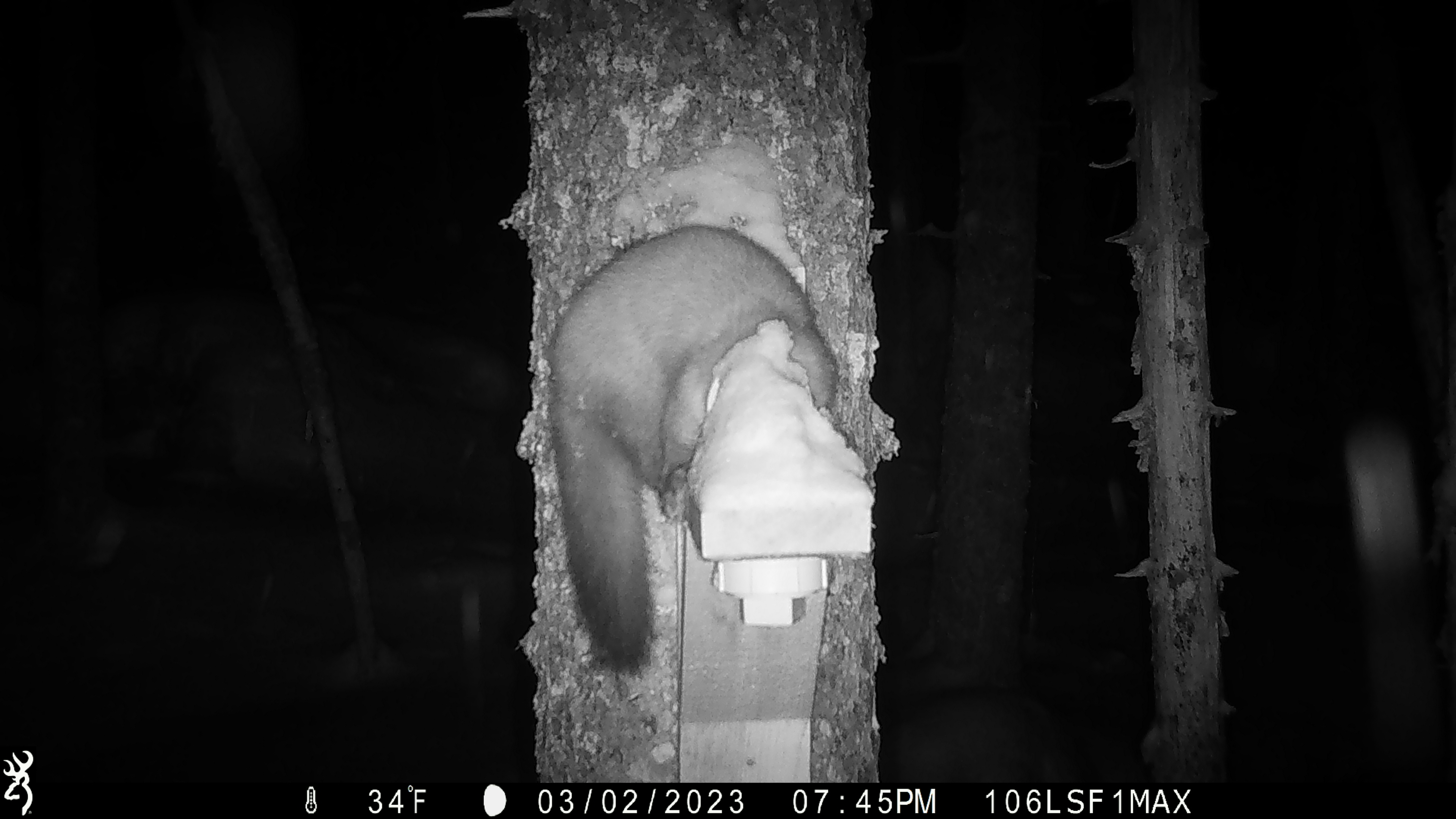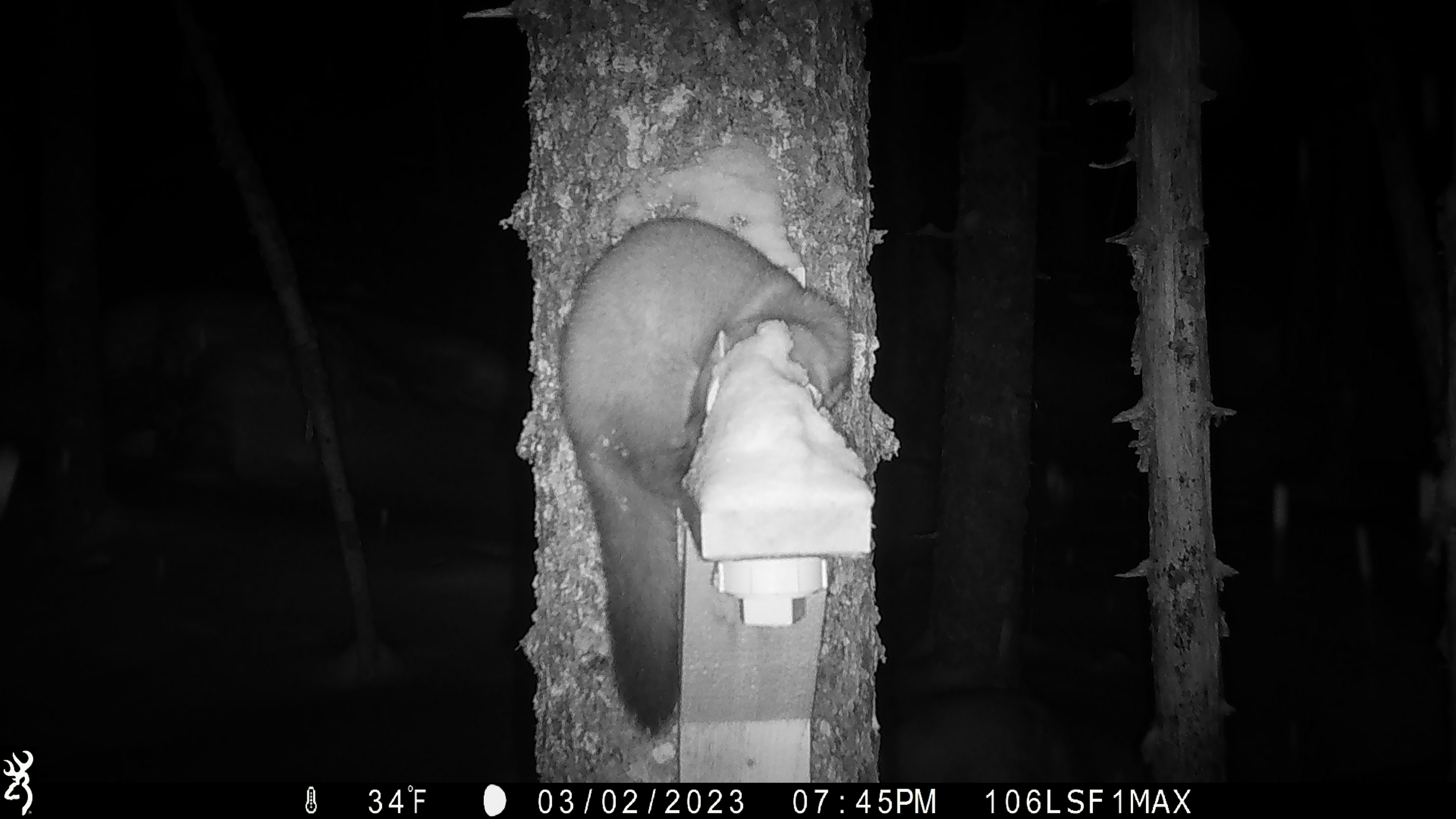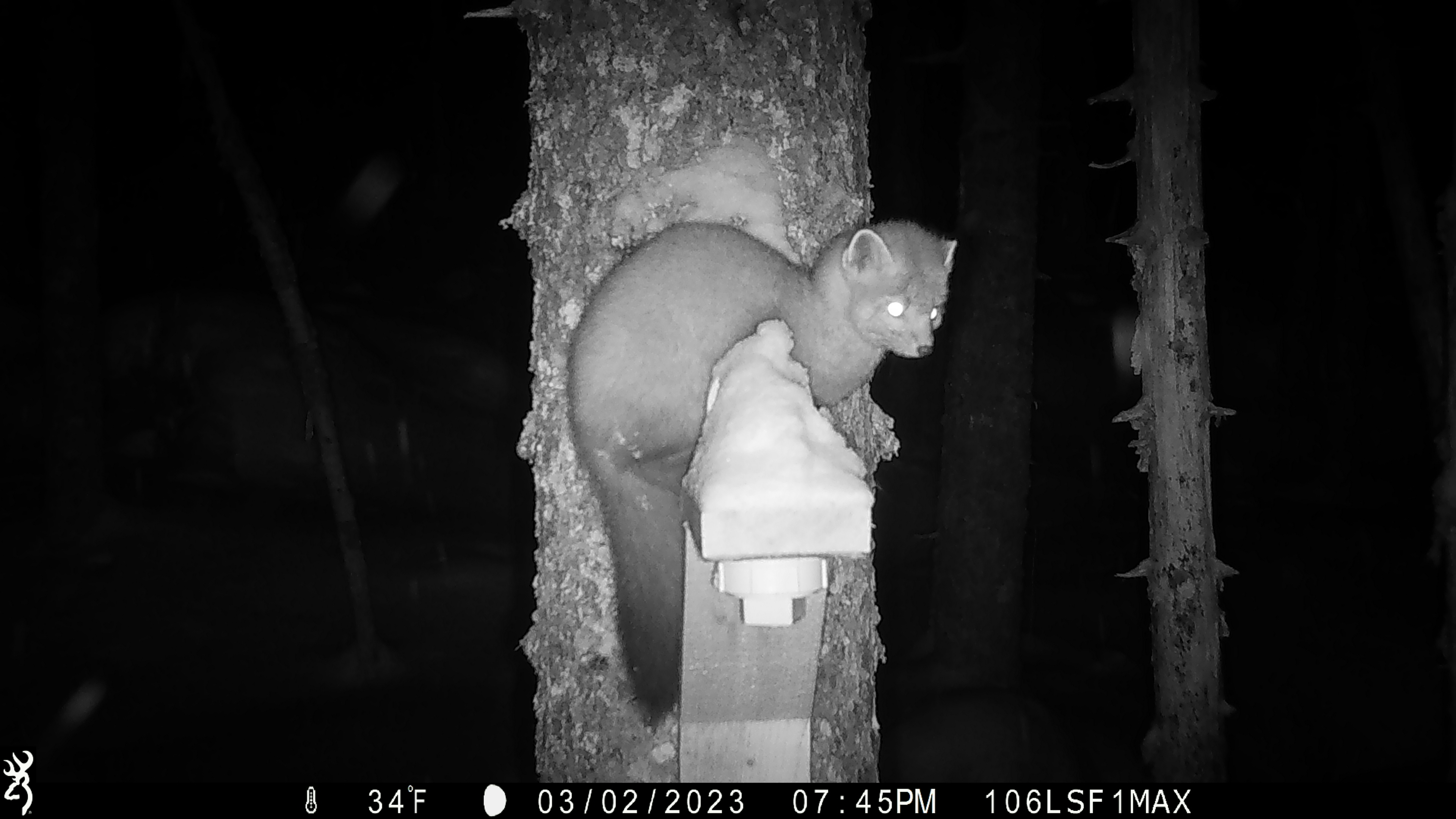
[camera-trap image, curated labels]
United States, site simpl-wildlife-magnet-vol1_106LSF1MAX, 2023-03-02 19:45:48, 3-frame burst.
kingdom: Animalia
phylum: Chordata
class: Mammalia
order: Carnivora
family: Mustelidae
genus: Martes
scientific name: Martes americana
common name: american marten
American marten (Martes americana).